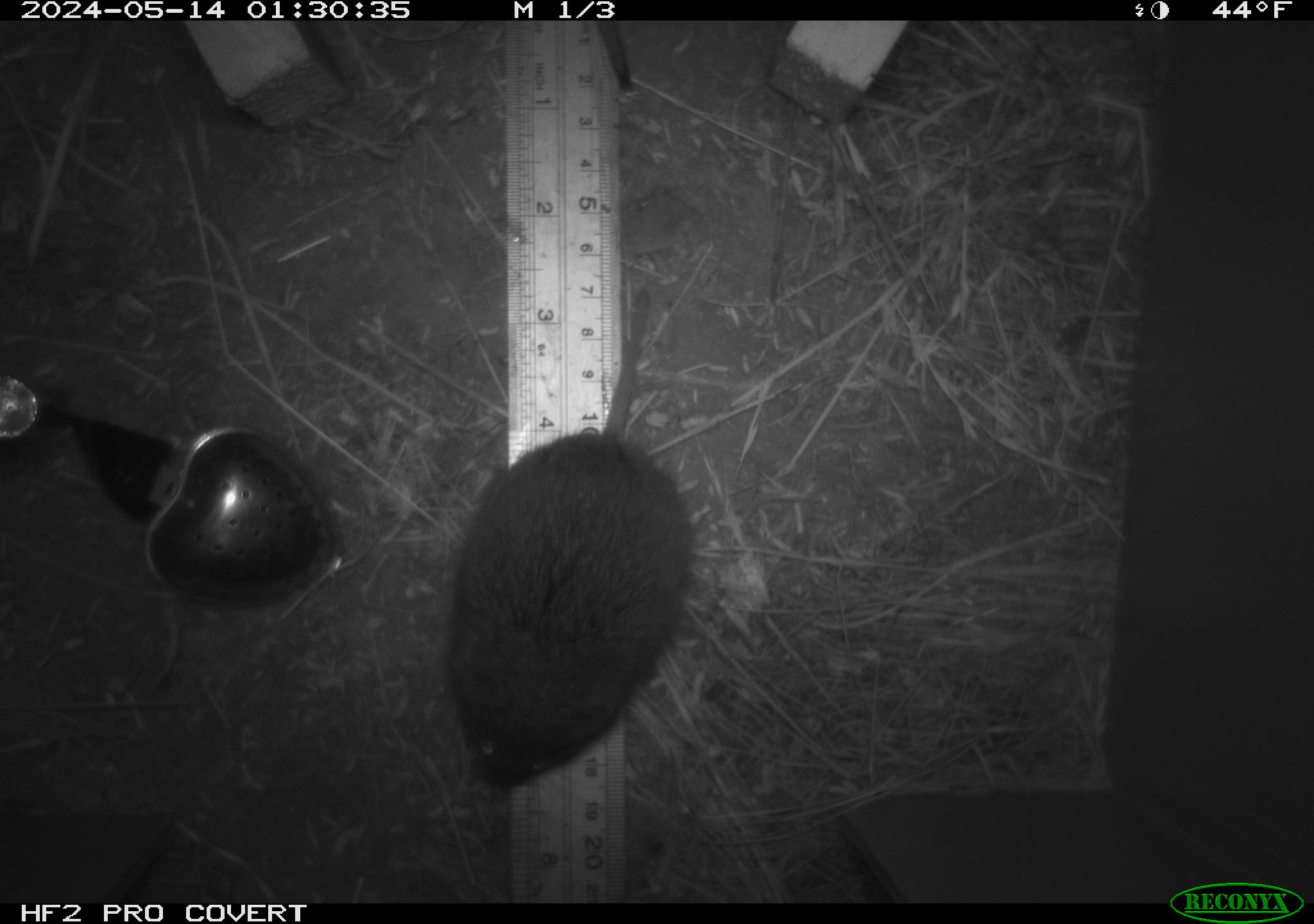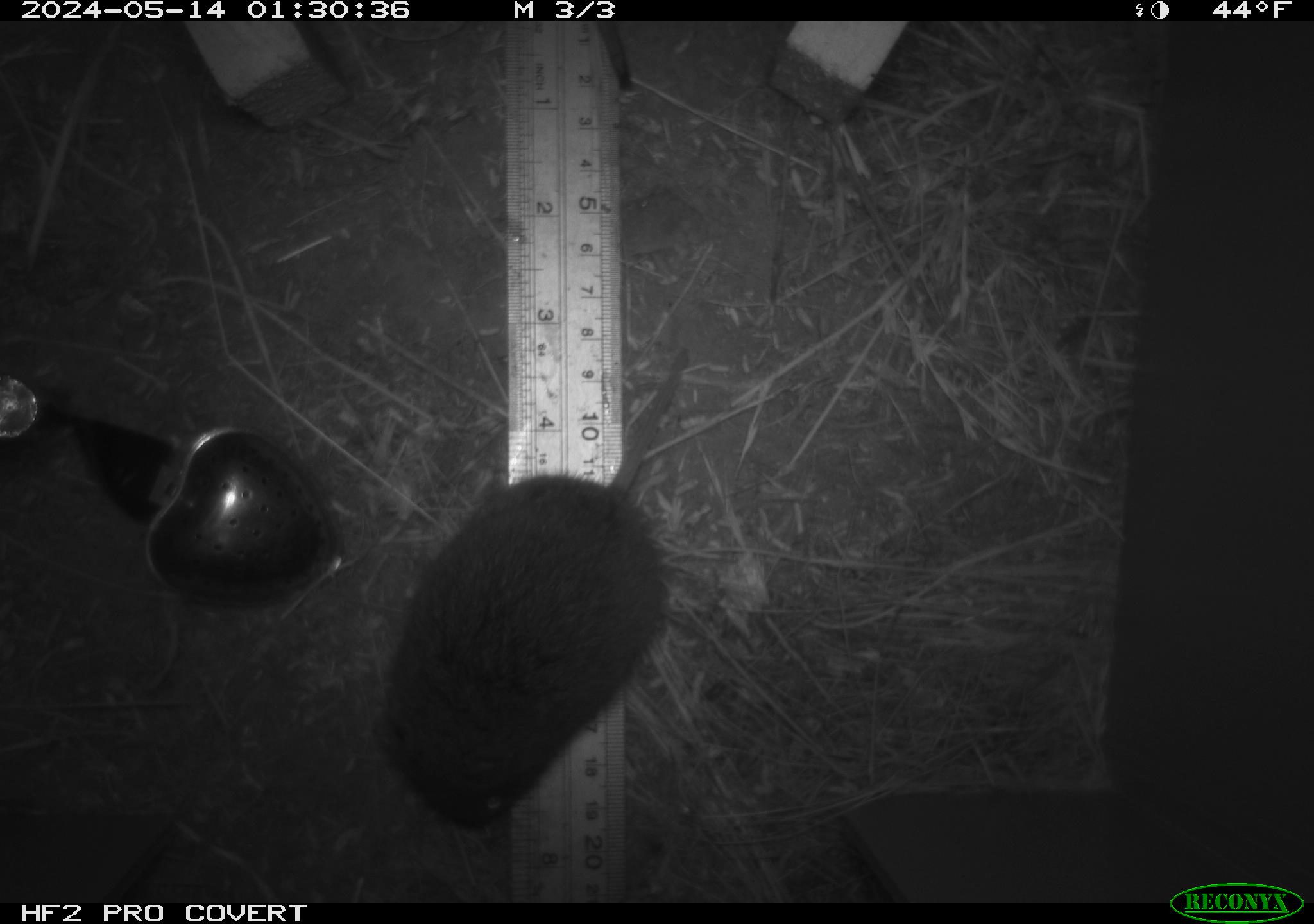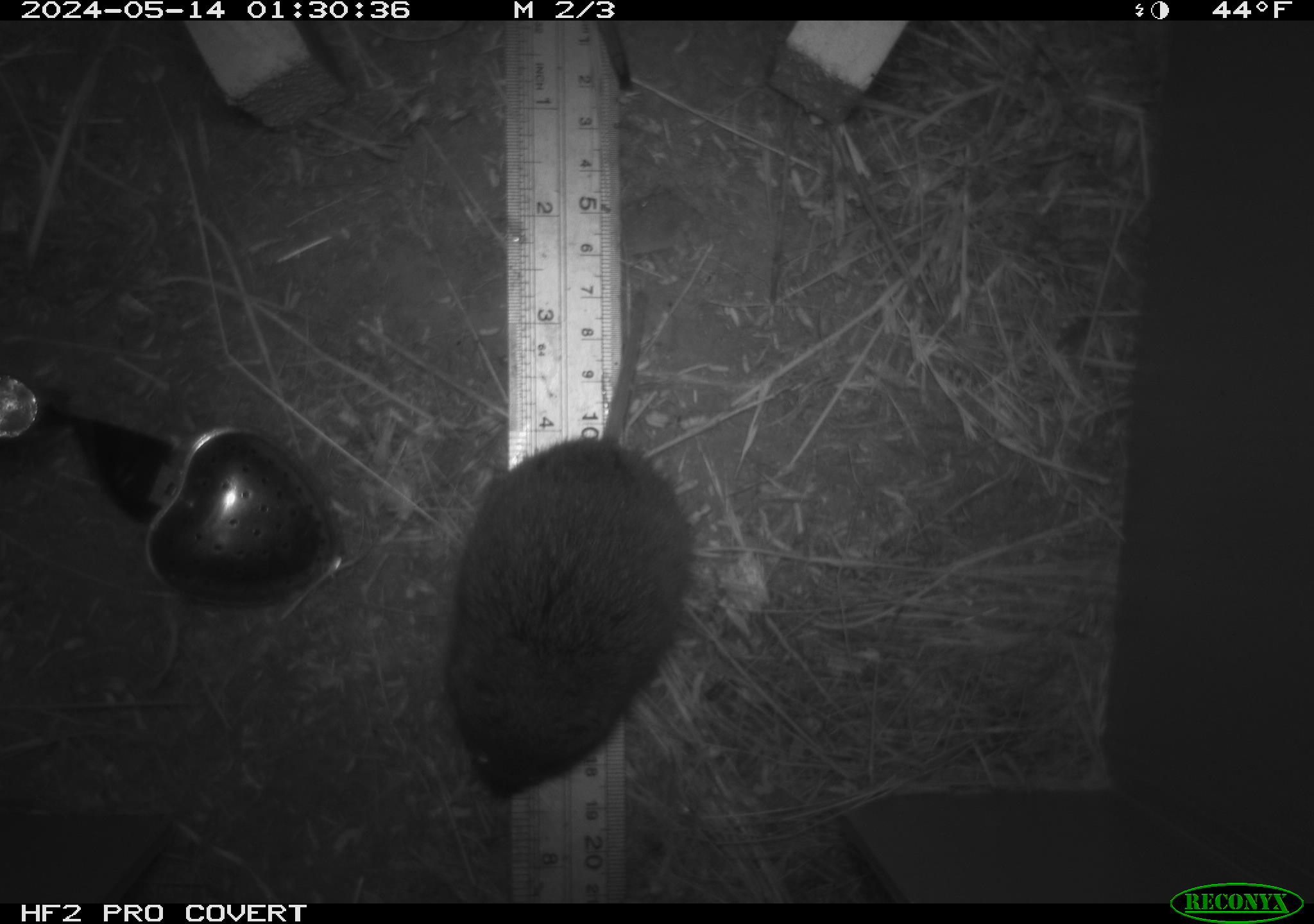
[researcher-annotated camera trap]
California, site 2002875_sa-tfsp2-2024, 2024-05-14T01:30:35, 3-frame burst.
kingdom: Animalia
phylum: Chordata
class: Mammalia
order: Rodentia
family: Cricetidae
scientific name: Arvicolinae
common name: voles, lemmings, and muskrats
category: arvicolinae subfamily